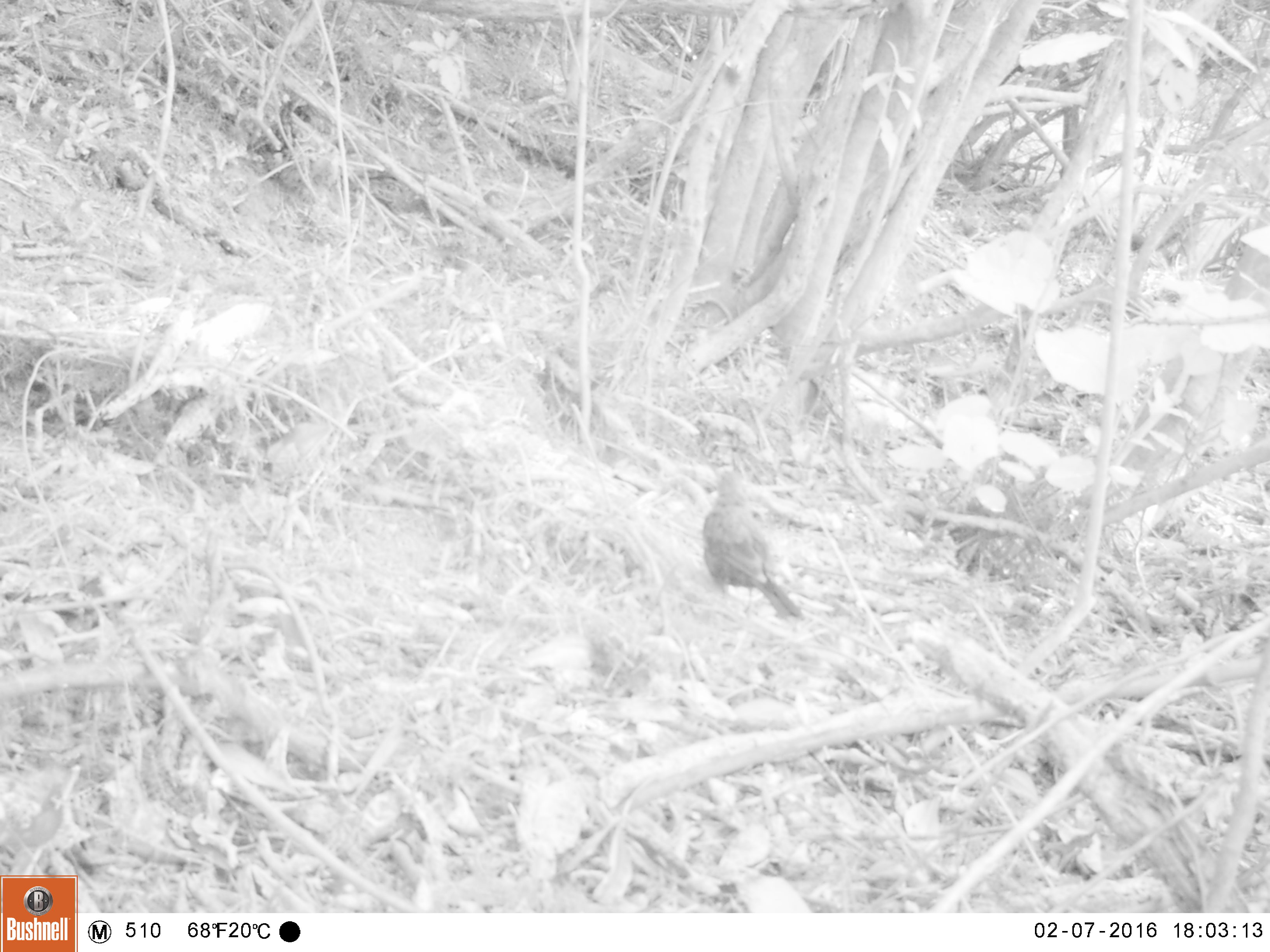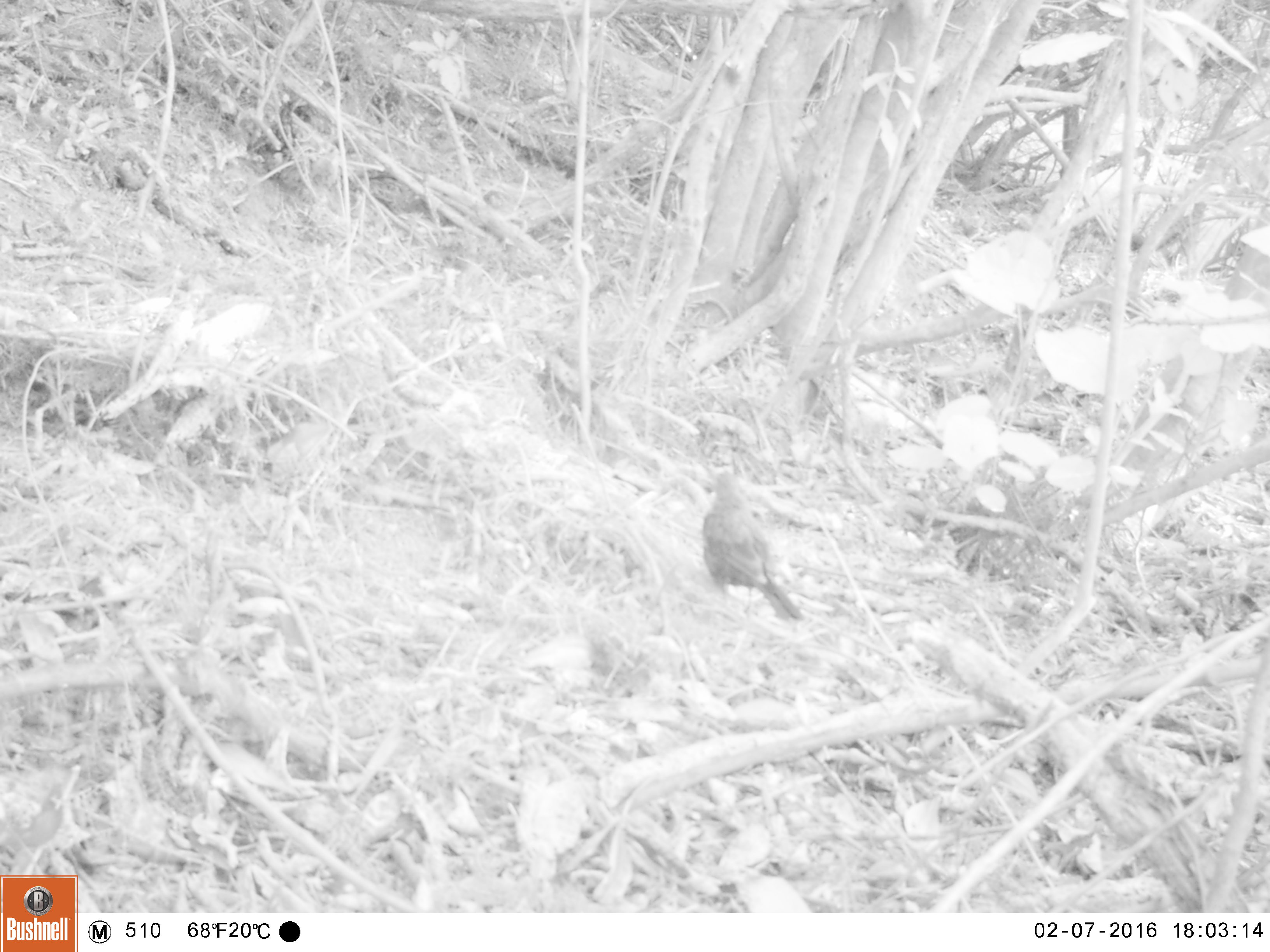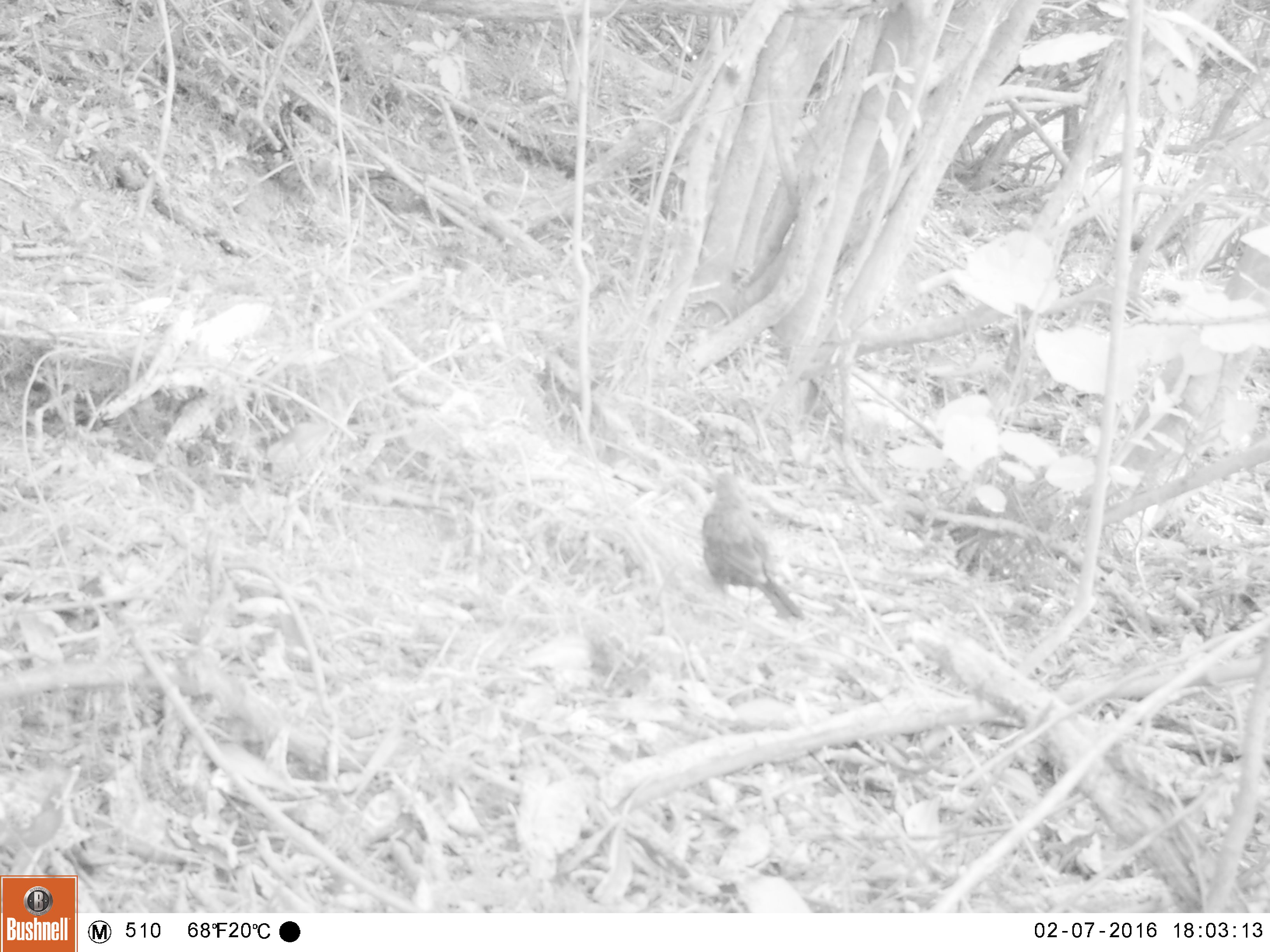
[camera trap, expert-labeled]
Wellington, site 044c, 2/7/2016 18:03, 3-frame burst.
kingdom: Animalia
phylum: Chordata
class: Aves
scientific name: Aves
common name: bird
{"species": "bird (Aves)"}